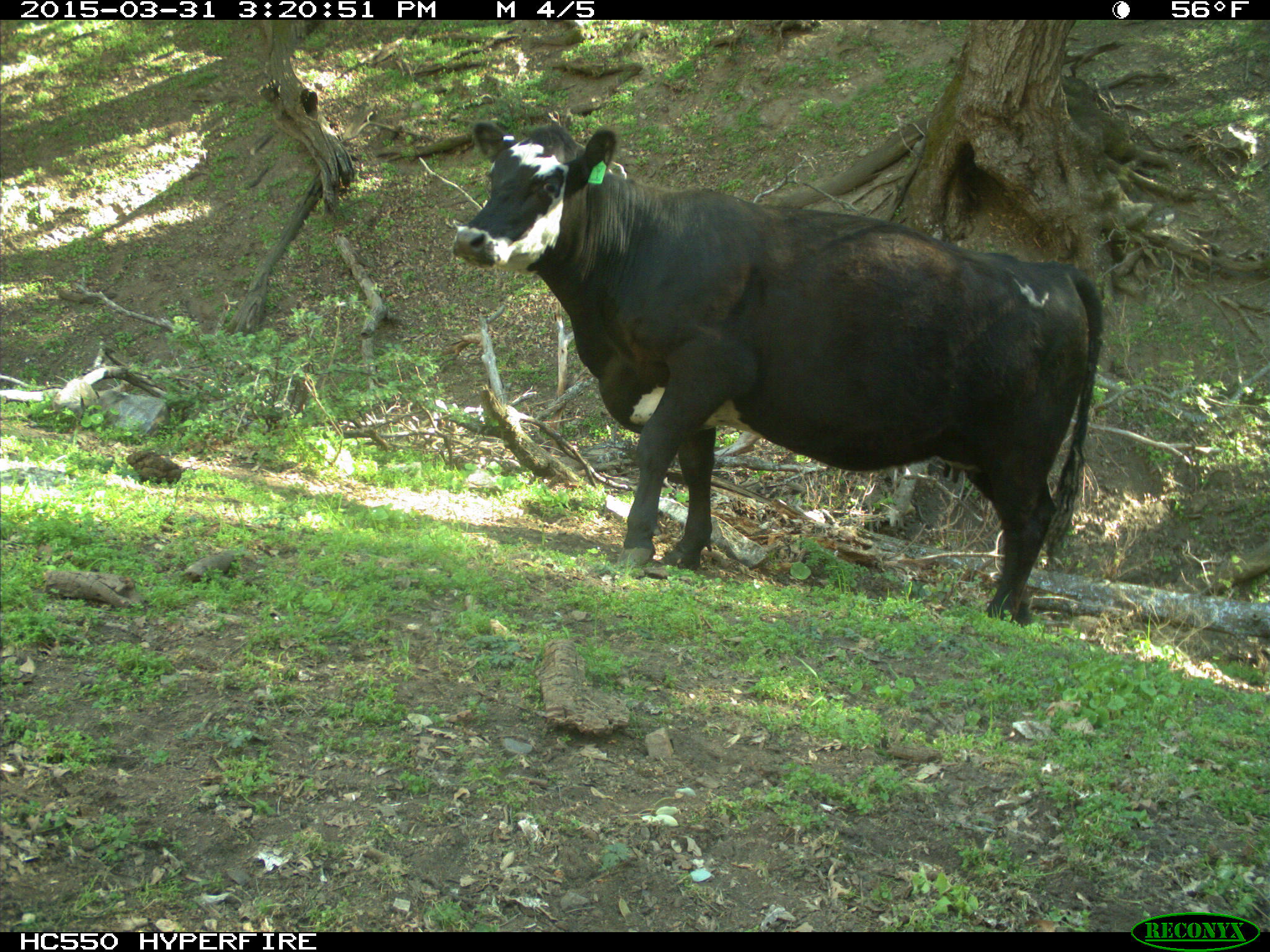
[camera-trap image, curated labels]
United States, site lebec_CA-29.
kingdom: Animalia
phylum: Chordata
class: Mammalia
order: Artiodactyla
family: Bovidae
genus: Bos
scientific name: Bos taurus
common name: domestic cow